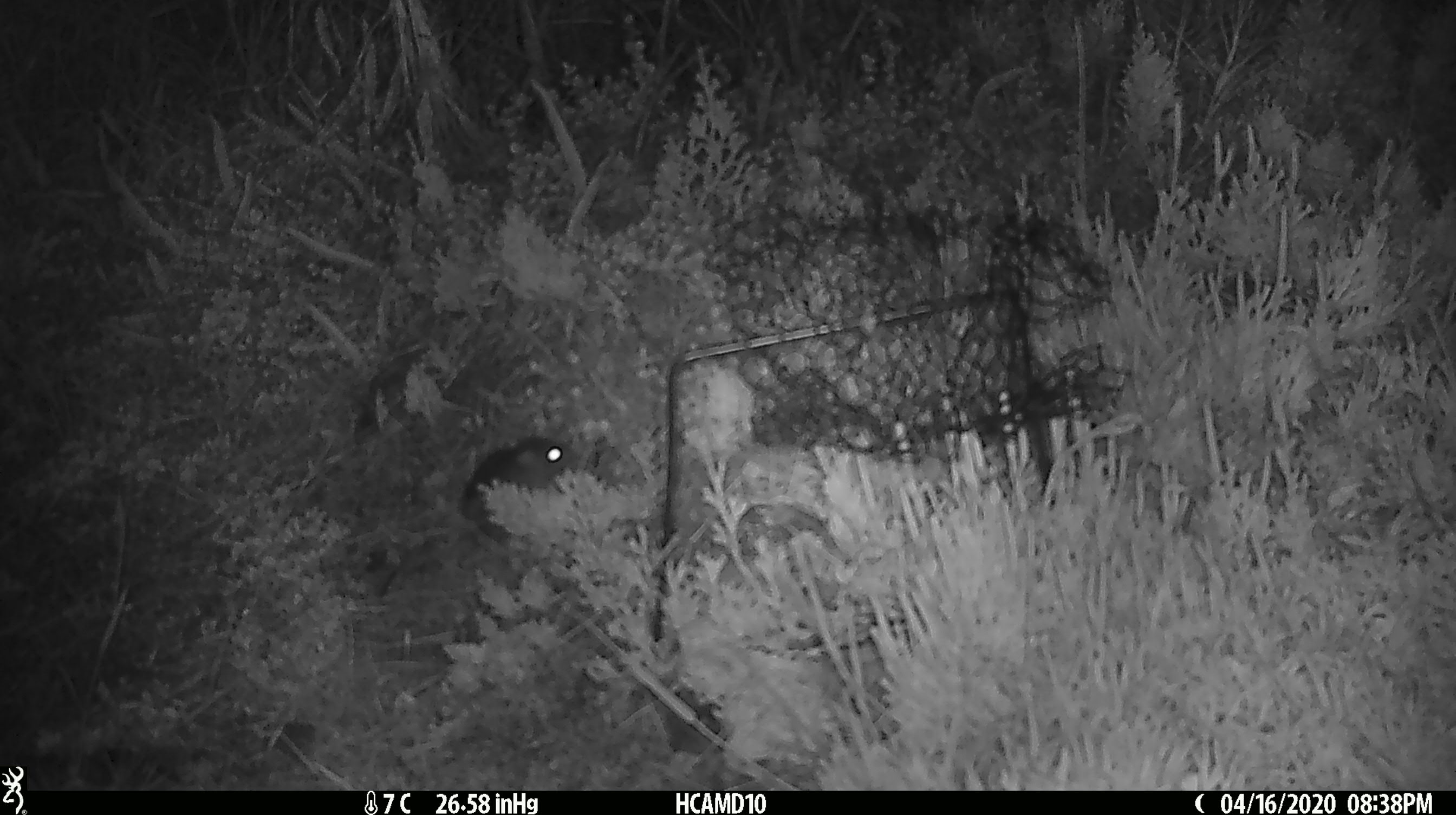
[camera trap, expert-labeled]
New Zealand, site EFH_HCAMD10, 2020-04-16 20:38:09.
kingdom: Animalia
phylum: Chordata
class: Mammalia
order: Rodentia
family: Muridae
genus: Mus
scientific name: Mus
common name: mouse